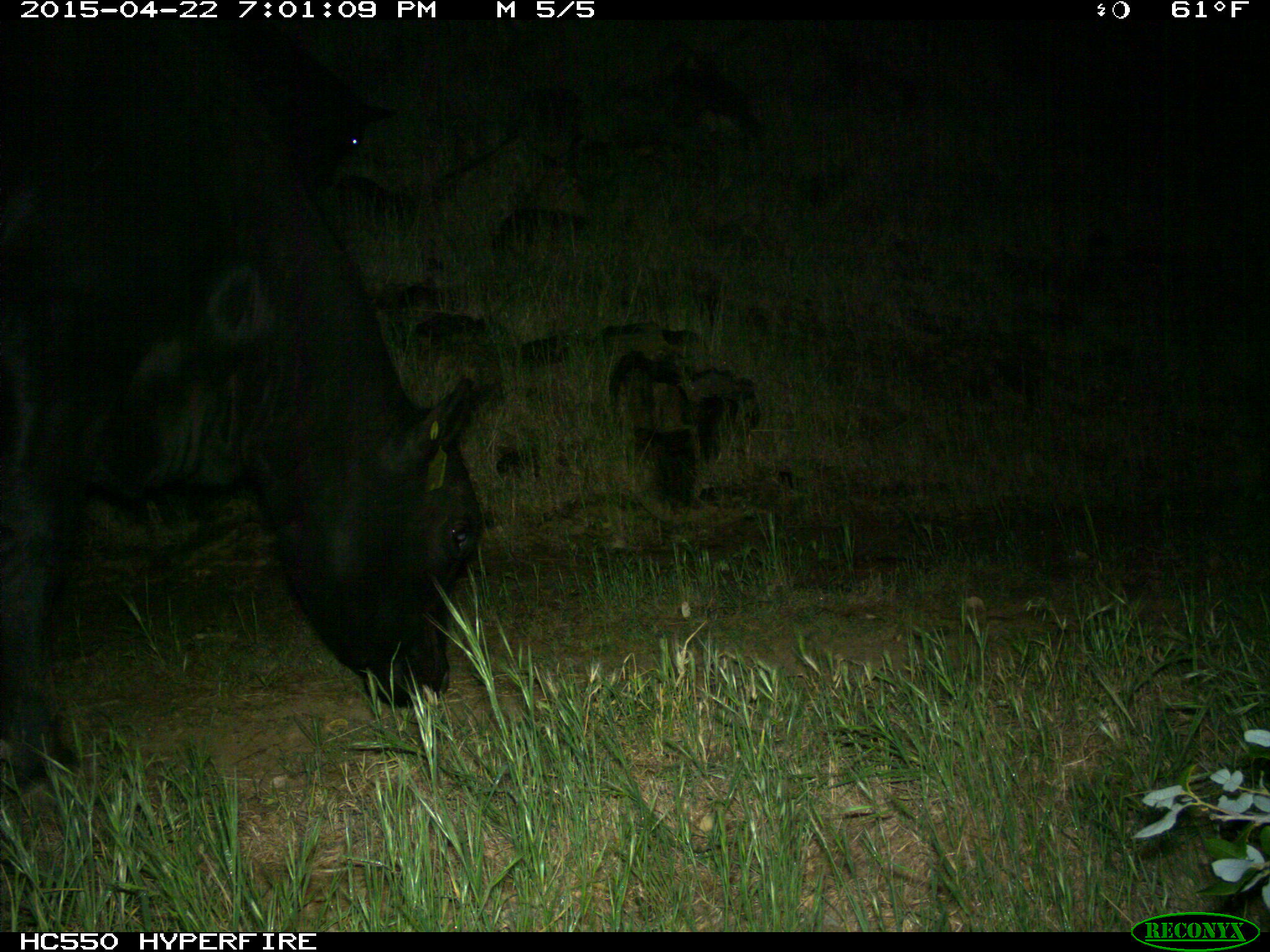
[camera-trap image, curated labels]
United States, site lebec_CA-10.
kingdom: Animalia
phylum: Chordata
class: Mammalia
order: Artiodactyla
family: Bovidae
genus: Bos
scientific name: Bos taurus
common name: domestic cow